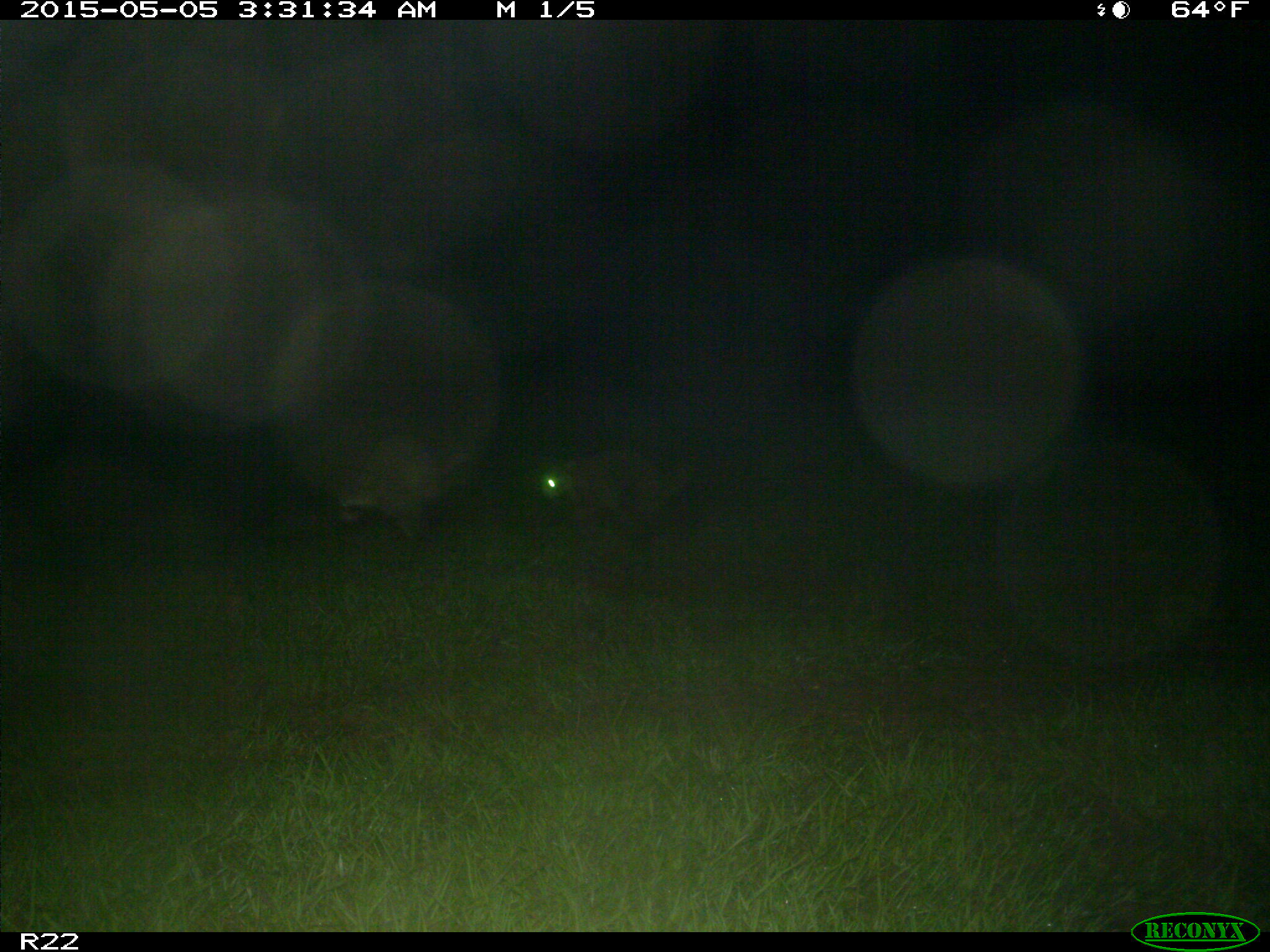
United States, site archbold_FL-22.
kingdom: Animalia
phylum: Chordata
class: Mammalia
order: Carnivora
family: Procyonidae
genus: Procyon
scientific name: Procyon lotor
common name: common raccoon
Procyon lotor (common raccoon).